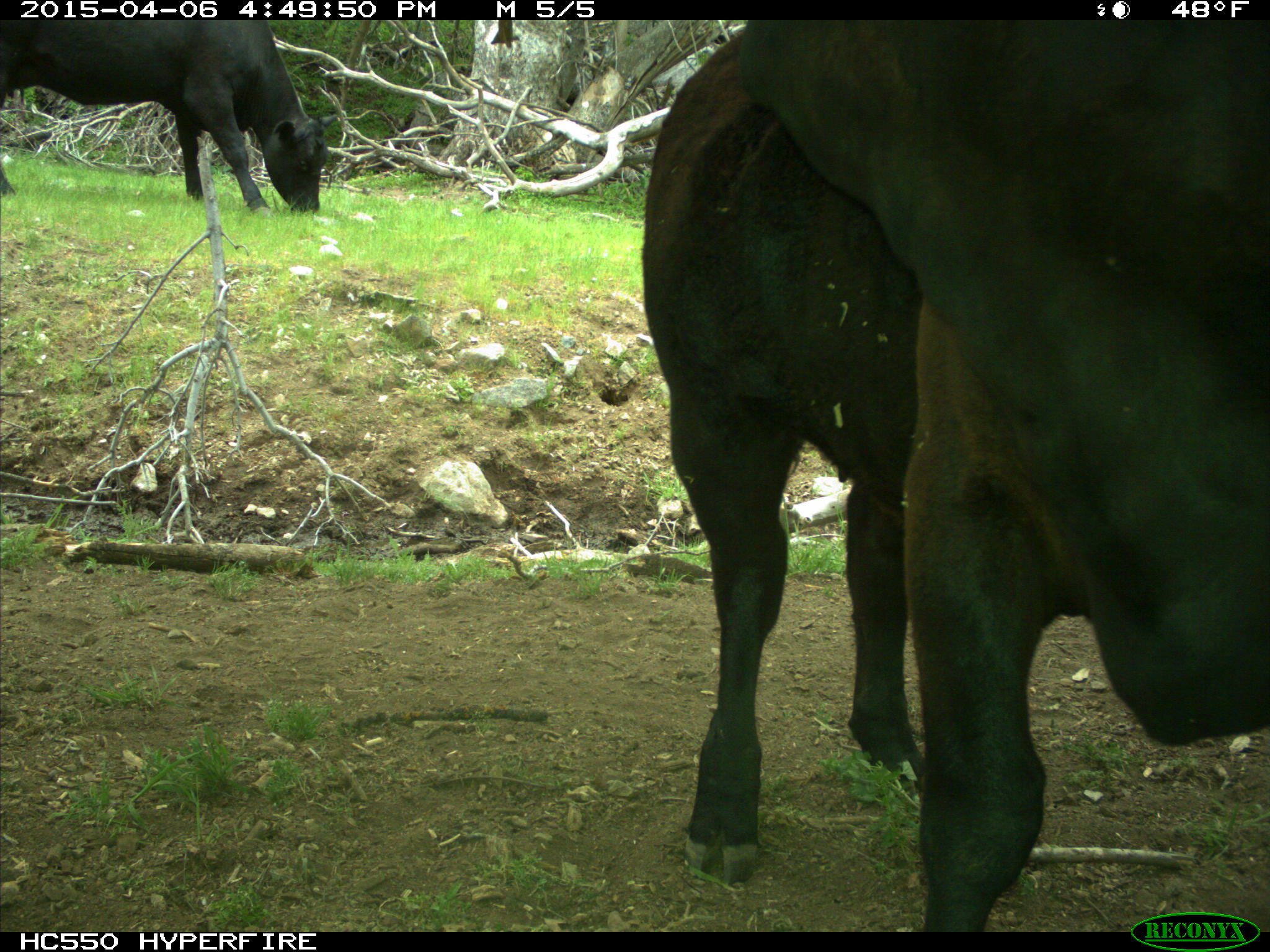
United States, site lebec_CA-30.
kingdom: Animalia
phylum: Chordata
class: Mammalia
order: Artiodactyla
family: Bovidae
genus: Bos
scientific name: Bos taurus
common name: domestic cow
Bos taurus (domestic cow).